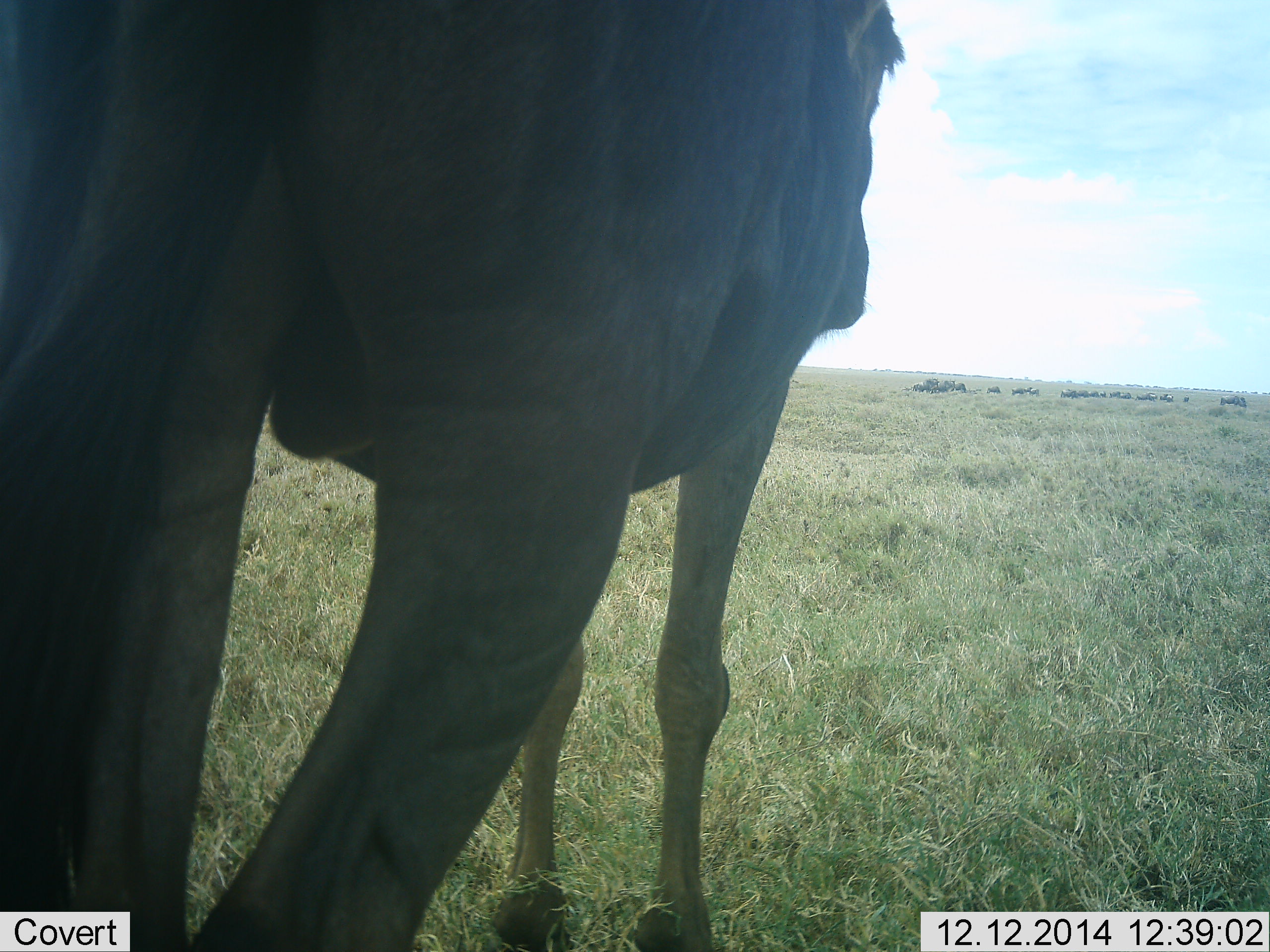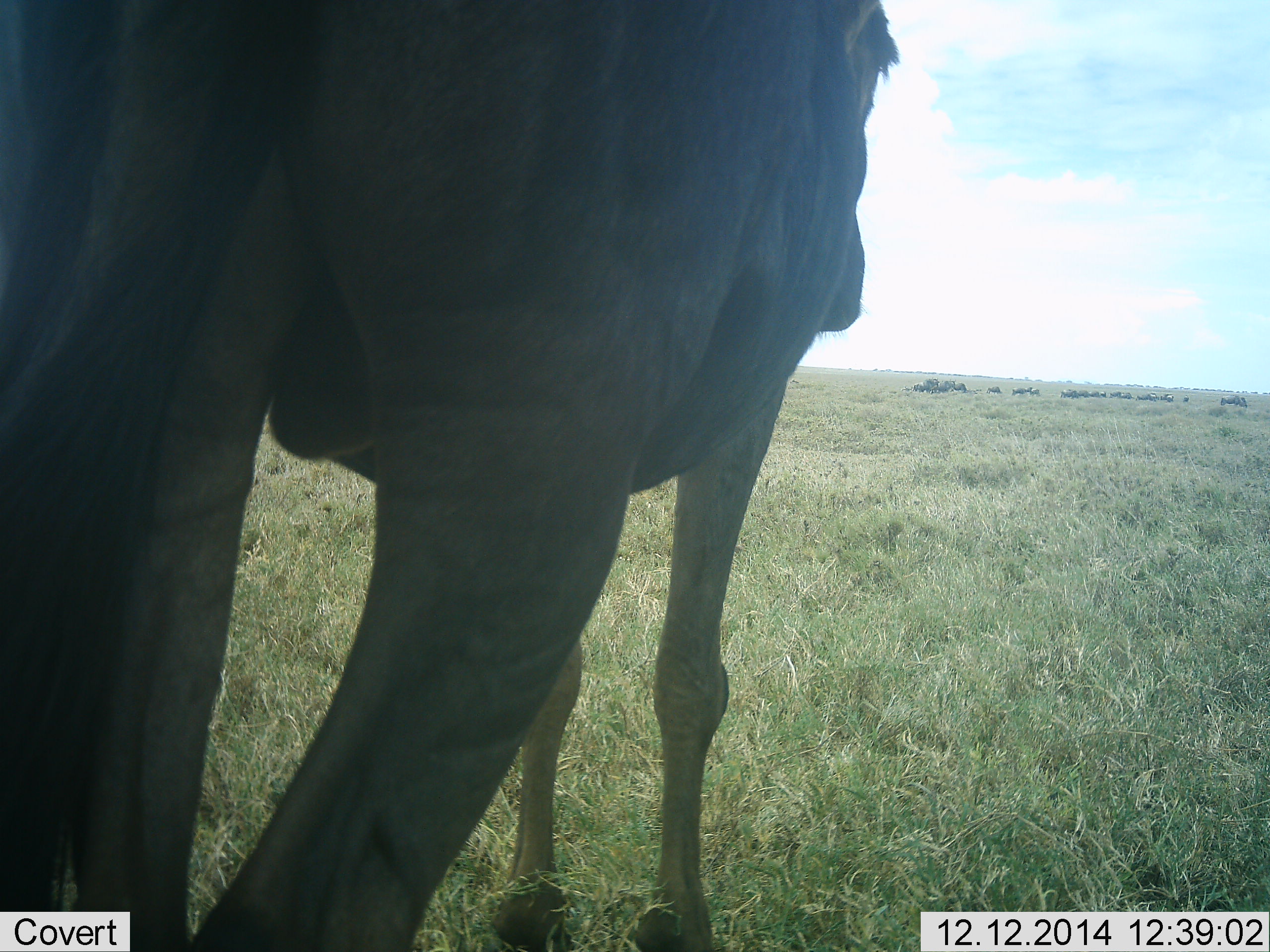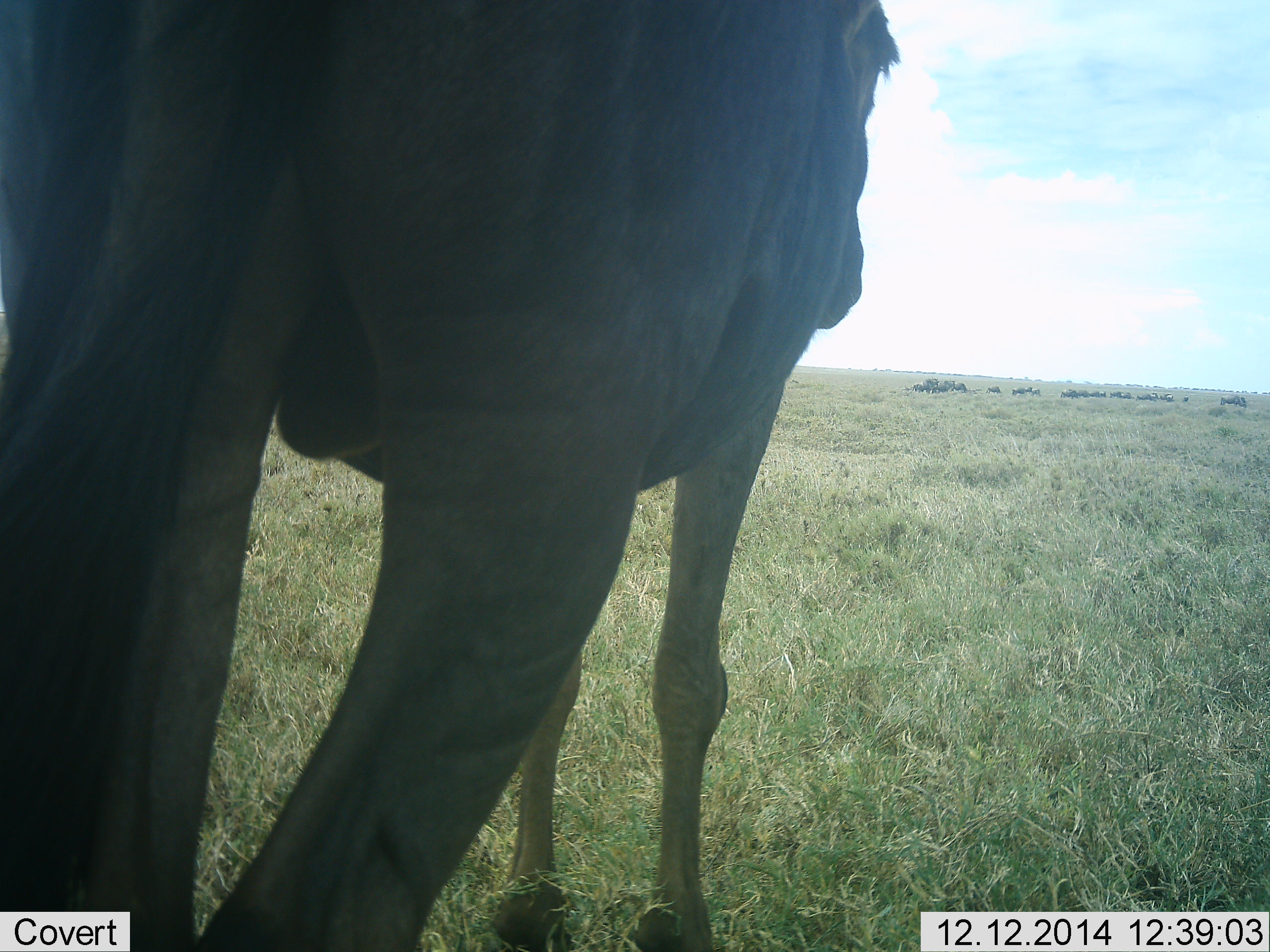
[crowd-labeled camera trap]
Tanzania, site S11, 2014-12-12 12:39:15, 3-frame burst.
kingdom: Animalia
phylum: Chordata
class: Mammalia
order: Artiodactyla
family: Bovidae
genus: Connochaetes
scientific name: Connochaetes taurinus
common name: blue wildebeest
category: wildebeest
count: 1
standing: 100%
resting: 20%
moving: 0%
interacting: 0%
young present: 0%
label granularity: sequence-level